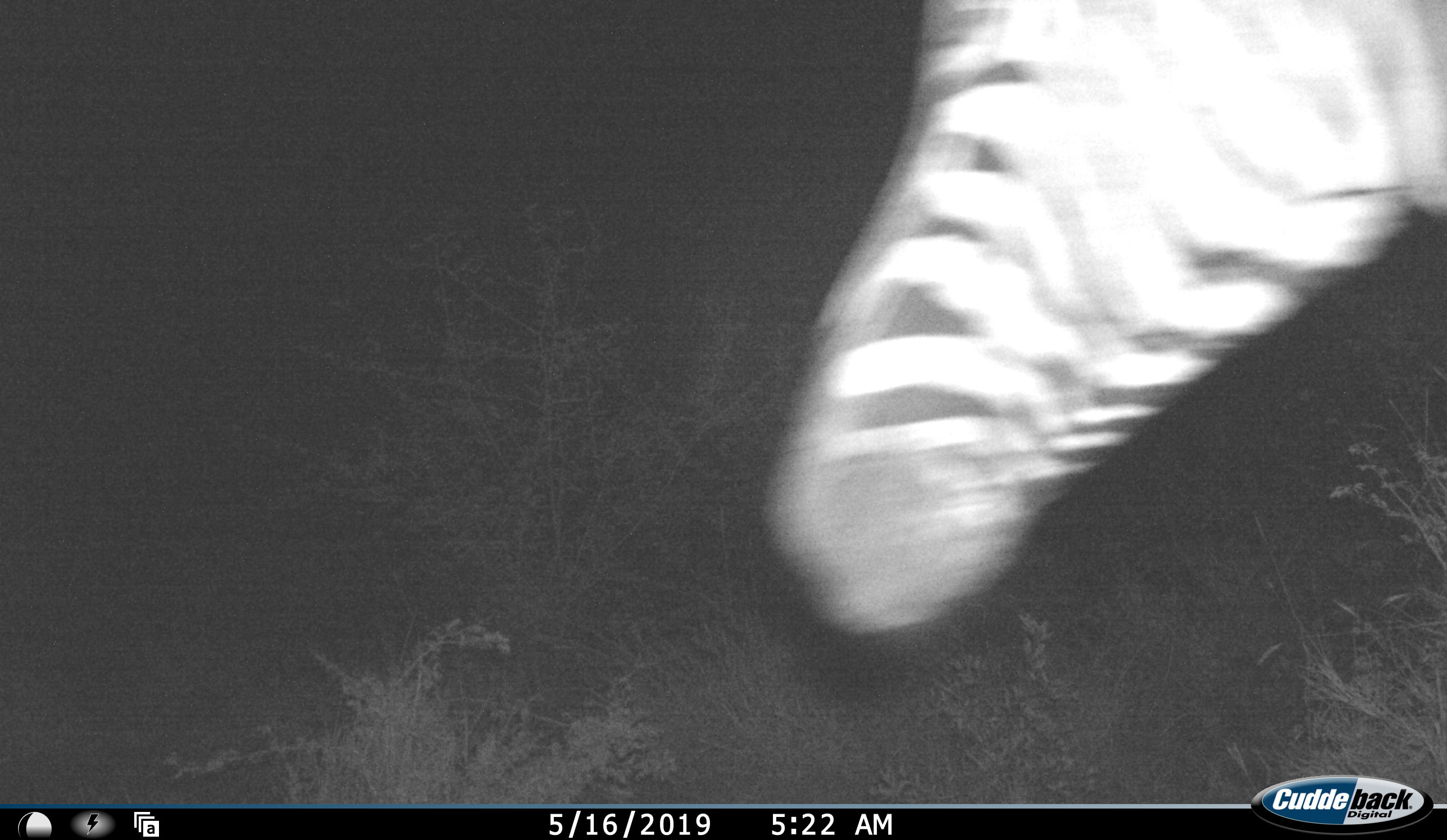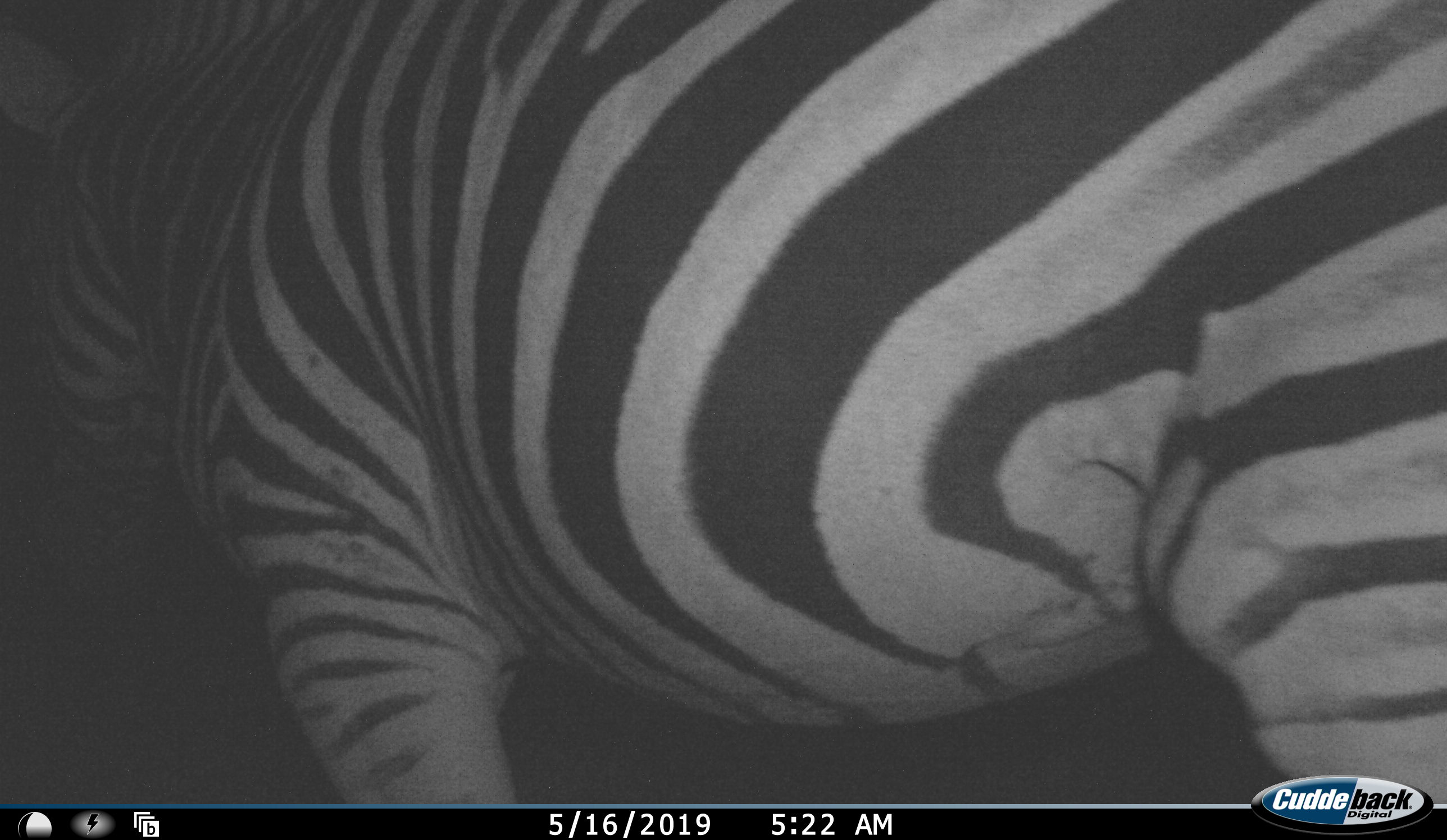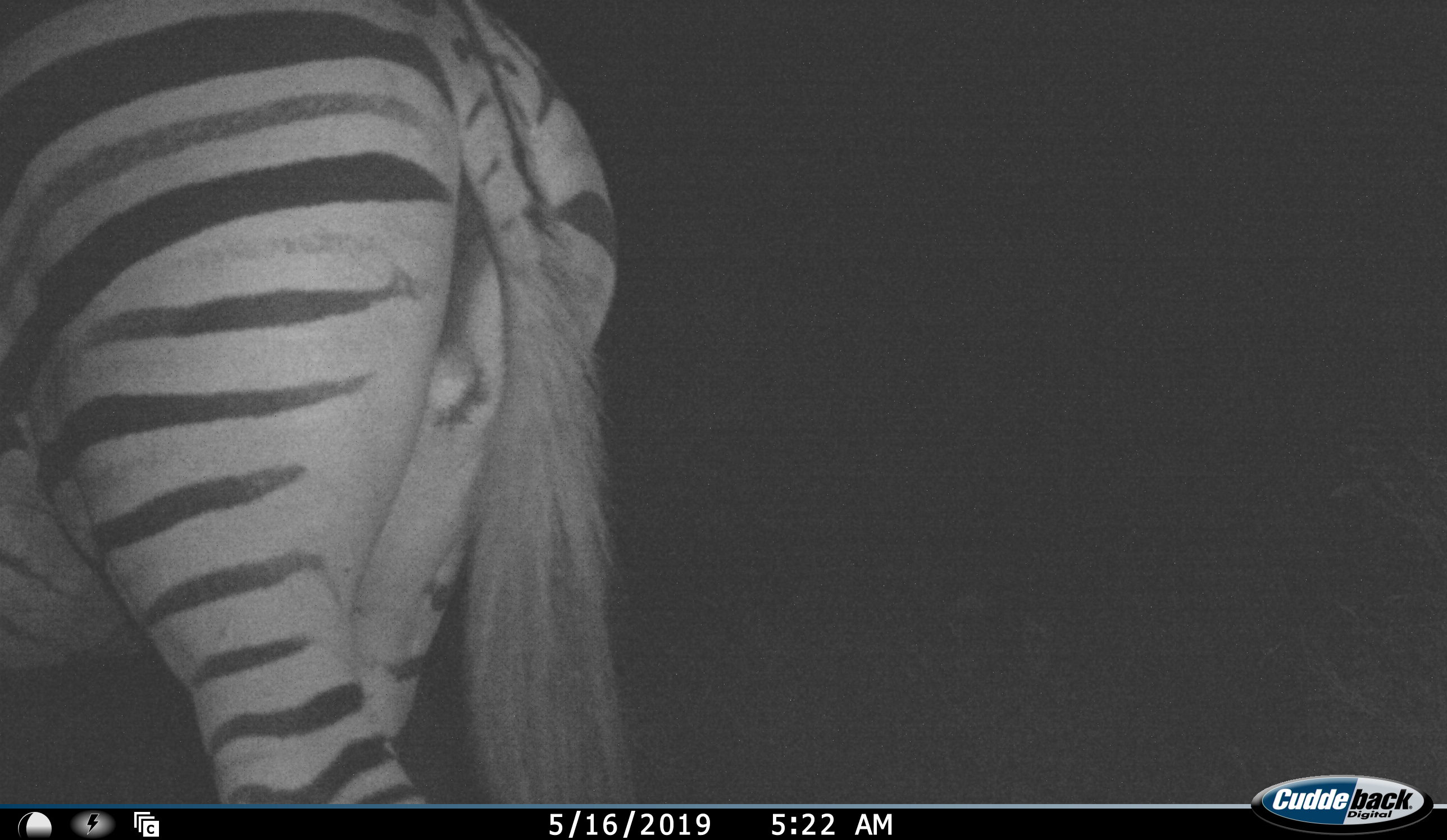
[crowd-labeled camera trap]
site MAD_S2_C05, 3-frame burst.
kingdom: Animalia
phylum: Chordata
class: Mammalia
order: Perissodactyla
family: Equidae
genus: Equus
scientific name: Equus quagga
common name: plains zebra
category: zebraplains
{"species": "zebraplains (plains zebra) (Equus quagga)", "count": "1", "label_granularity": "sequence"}